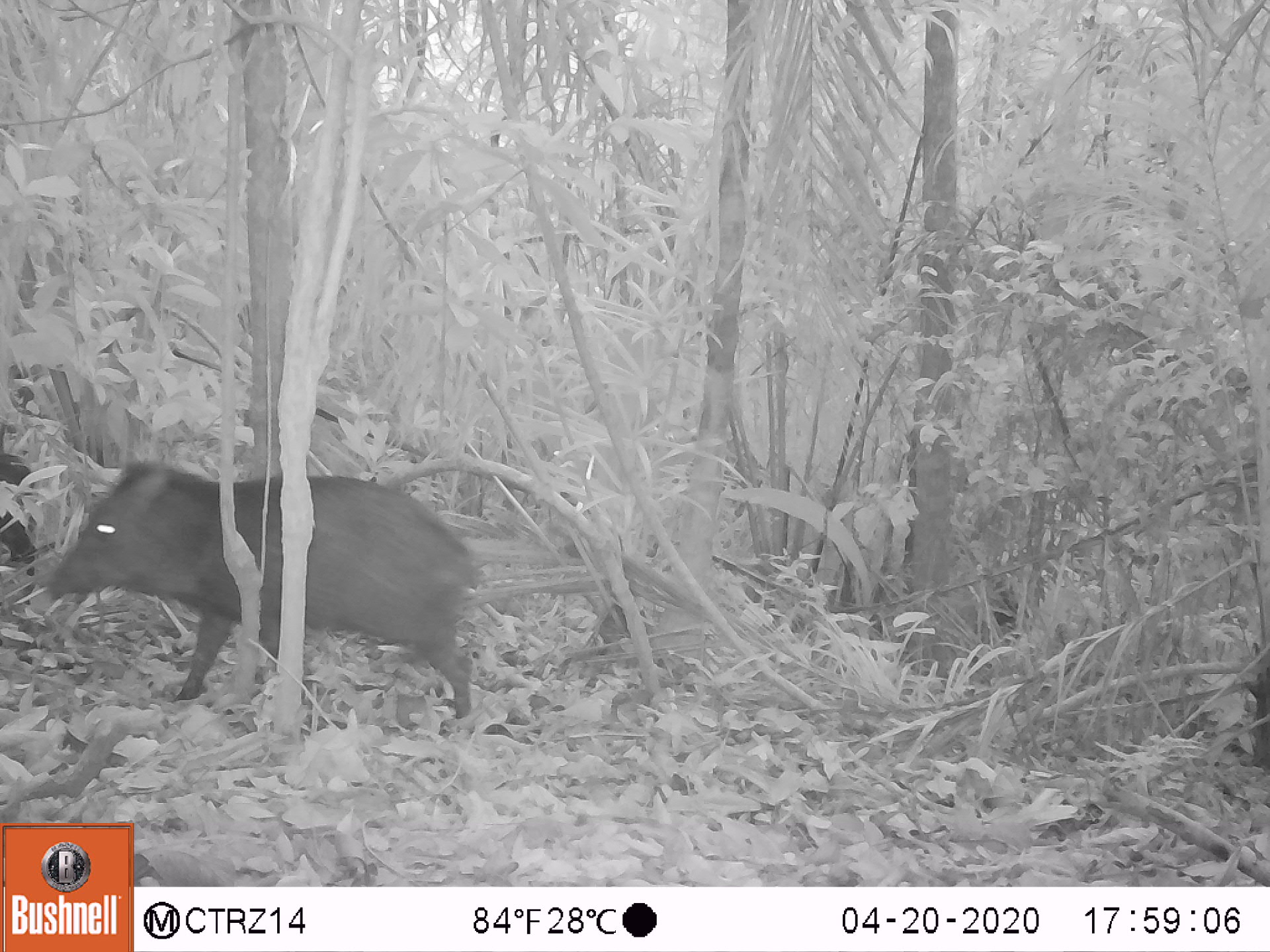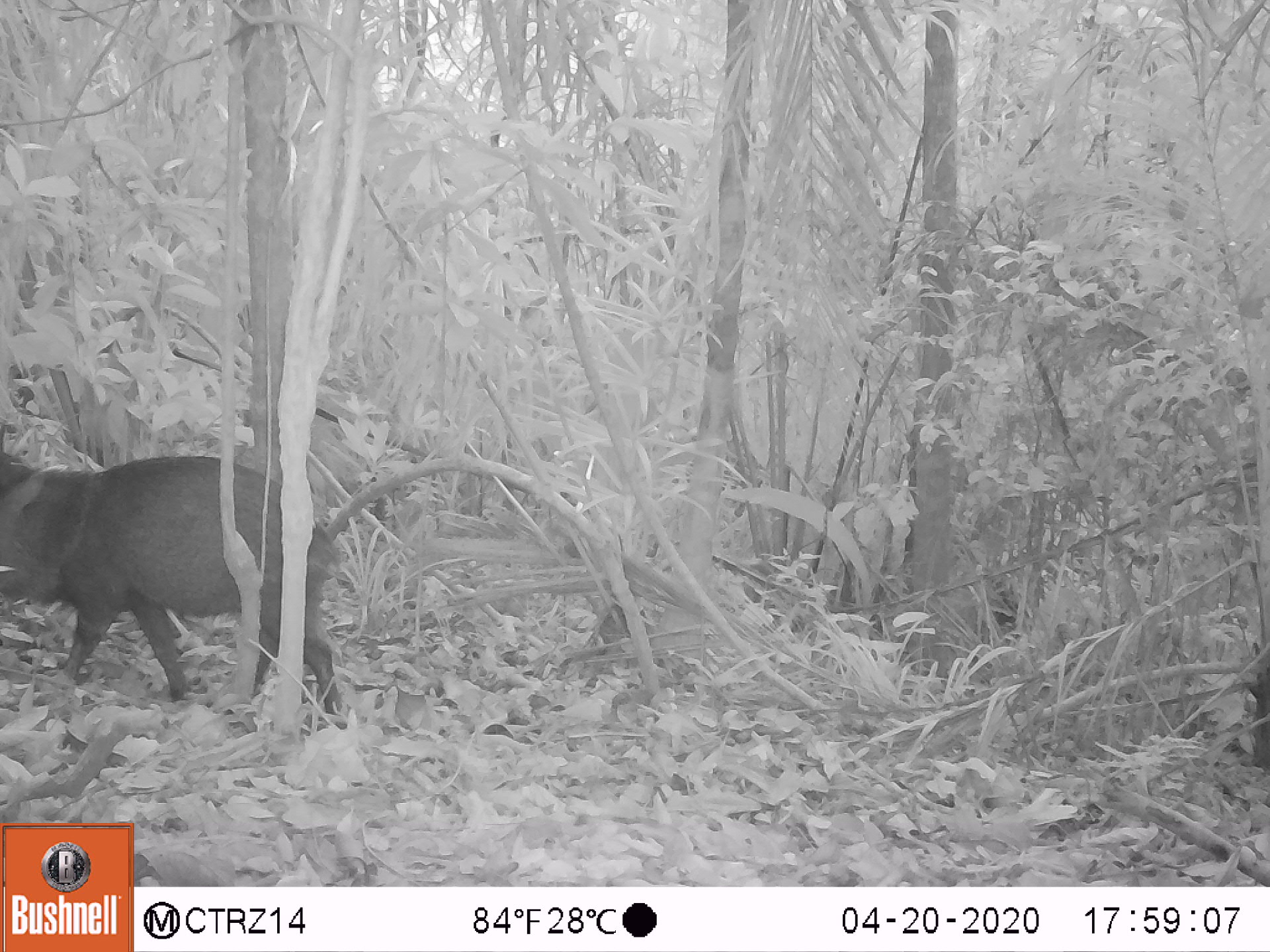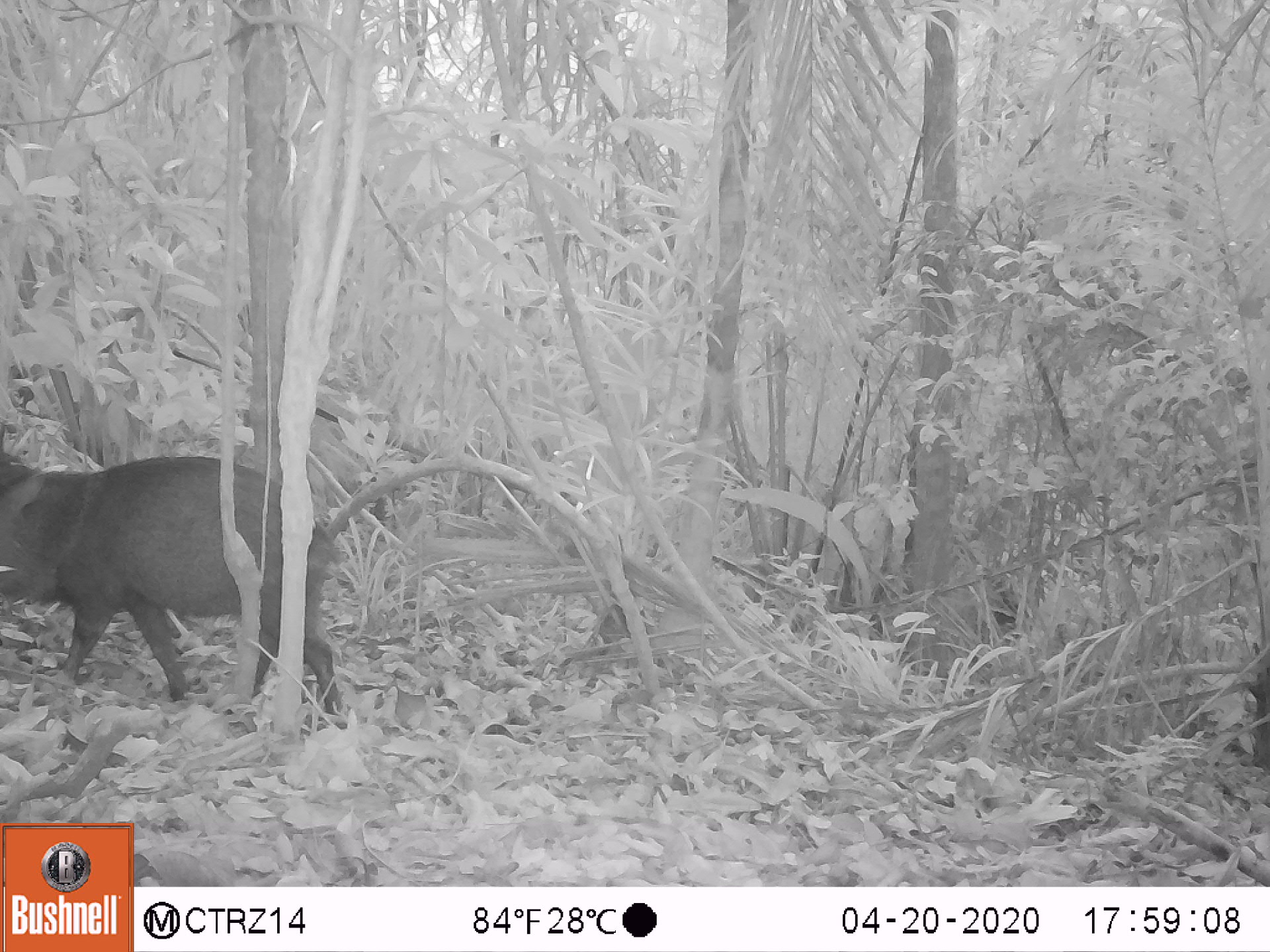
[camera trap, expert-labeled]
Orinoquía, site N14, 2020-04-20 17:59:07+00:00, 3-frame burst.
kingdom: Animalia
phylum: Chordata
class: Mammalia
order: Artiodactyla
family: Tayassuidae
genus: Pecari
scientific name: Pecari tajacu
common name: collared peccary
Collared peccary (Pecari tajacu).